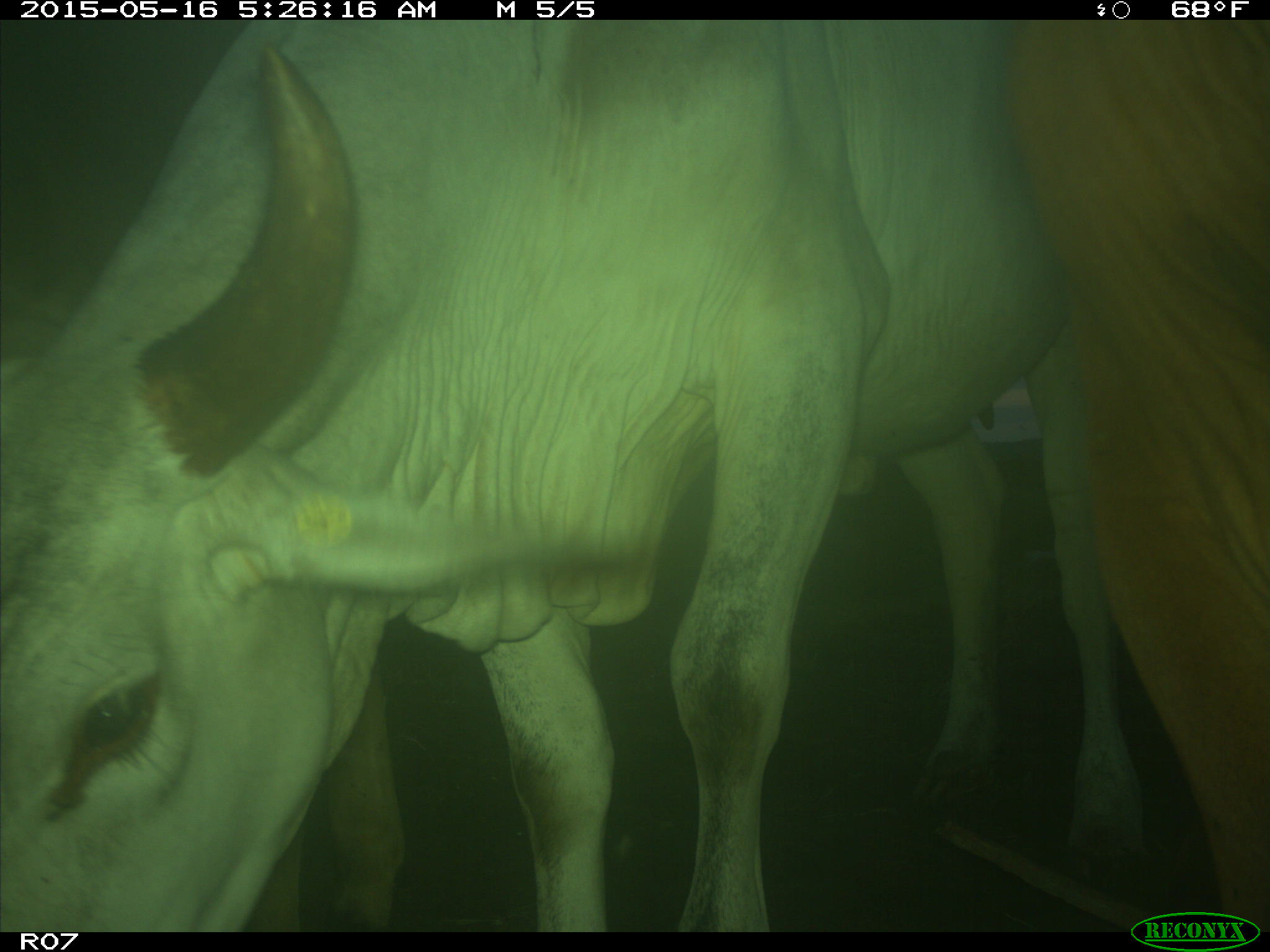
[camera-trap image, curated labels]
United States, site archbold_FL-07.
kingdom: Animalia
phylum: Chordata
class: Mammalia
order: Artiodactyla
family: Bovidae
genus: Bos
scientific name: Bos taurus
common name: domestic cow